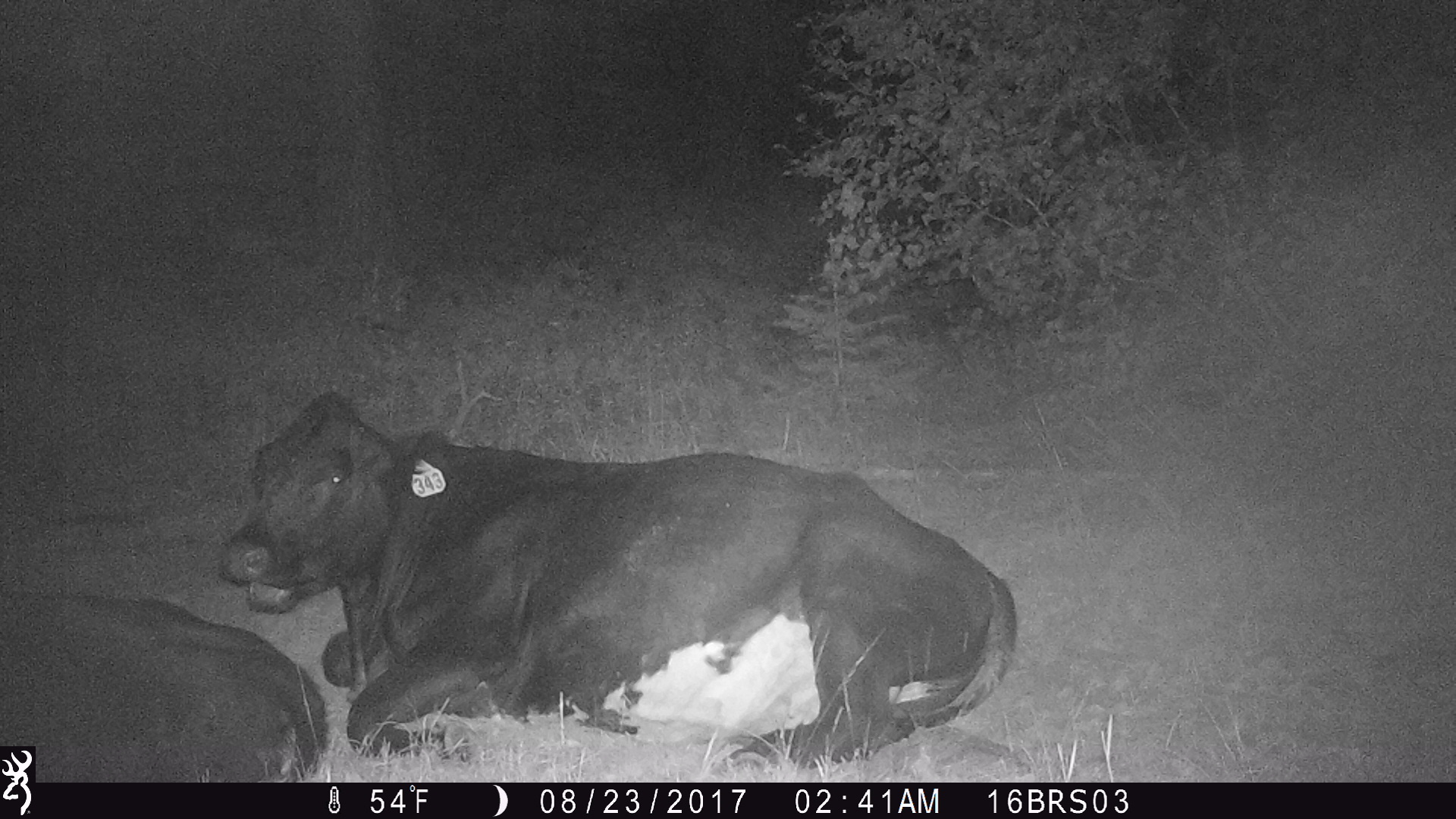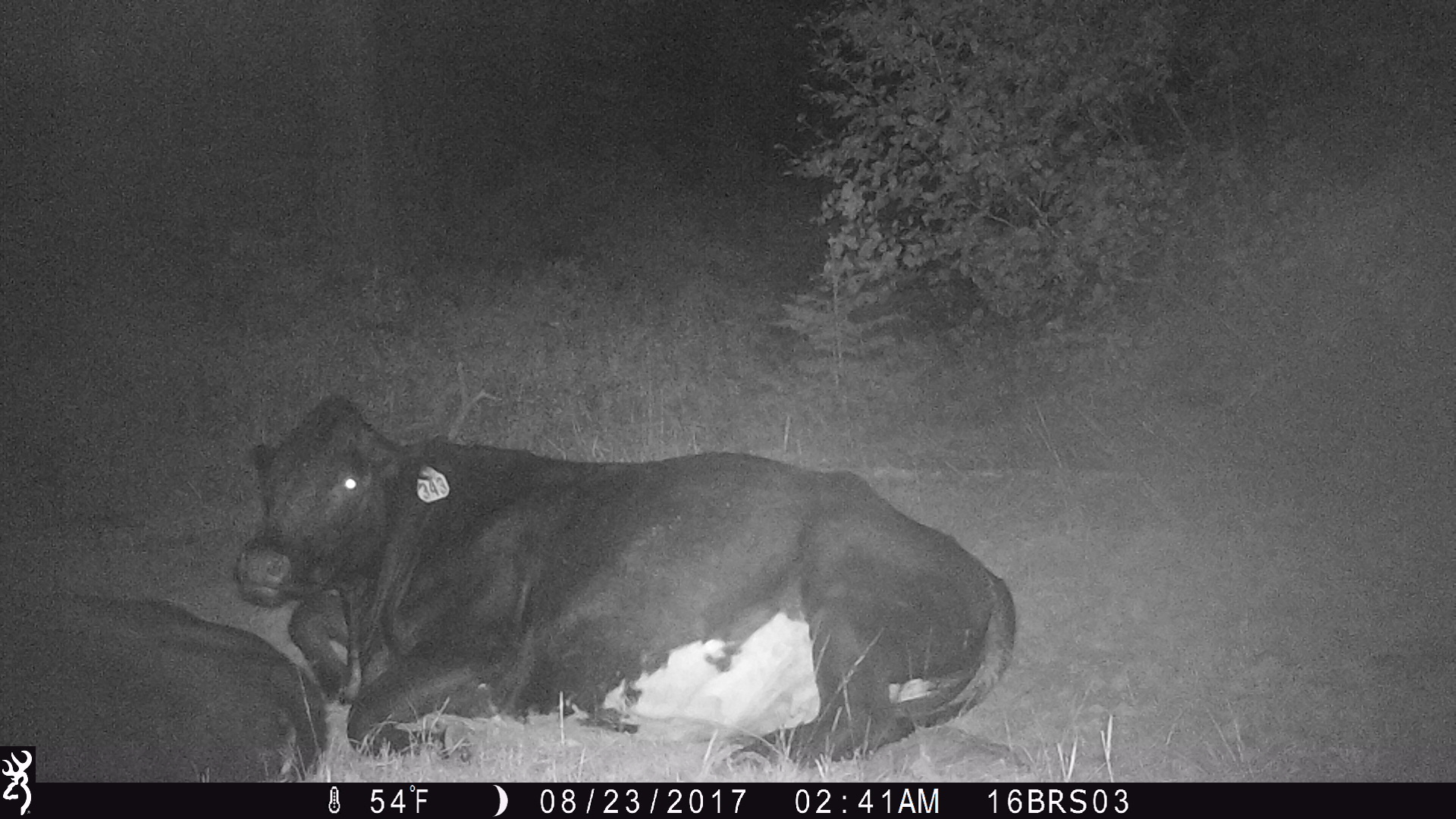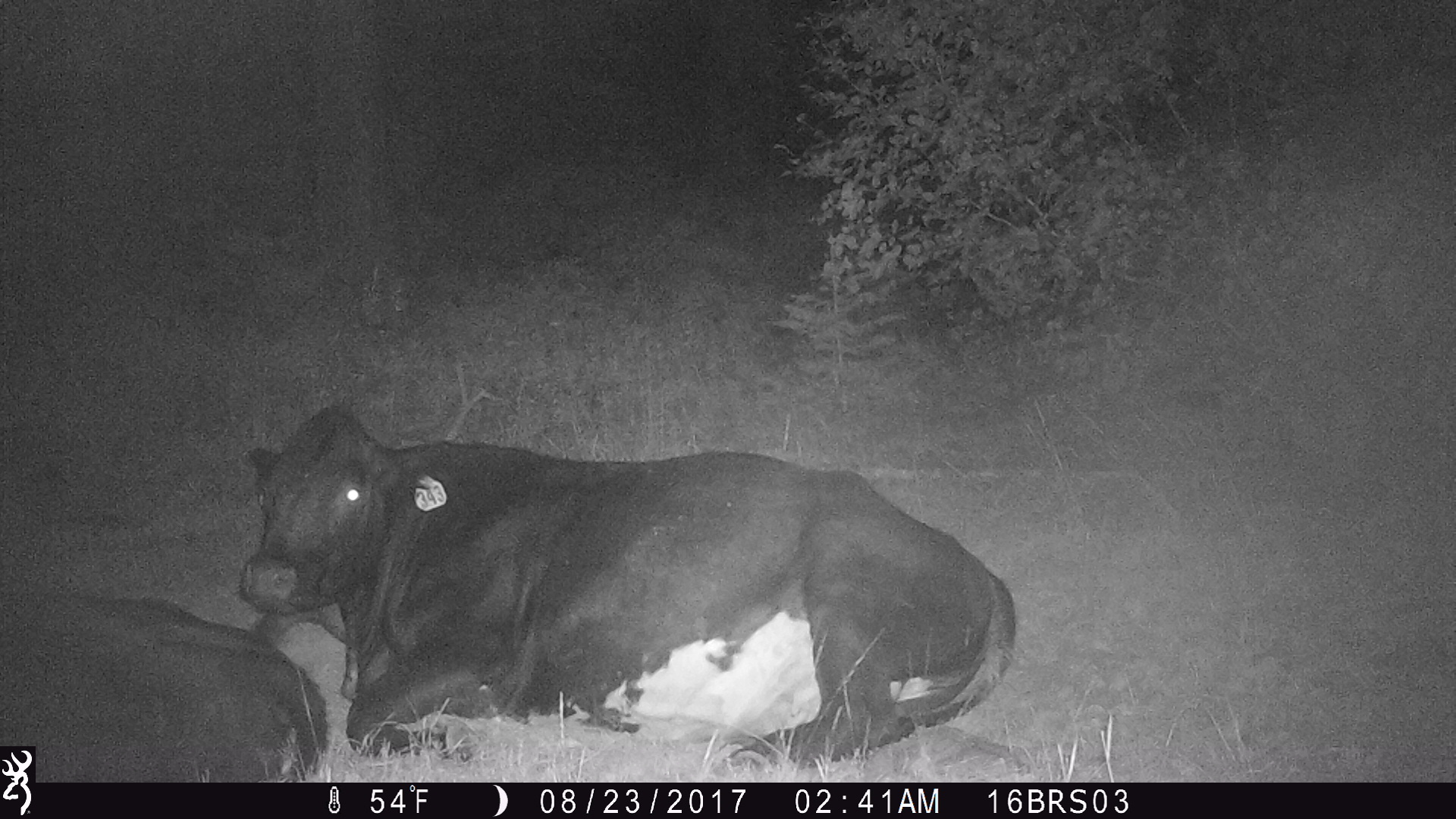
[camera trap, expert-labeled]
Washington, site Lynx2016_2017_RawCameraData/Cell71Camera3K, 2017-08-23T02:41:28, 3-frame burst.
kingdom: Animalia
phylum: Chordata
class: Mammalia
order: Artiodactyla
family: Bovidae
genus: Bos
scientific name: Bos taurus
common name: domestic cattle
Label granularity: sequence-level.